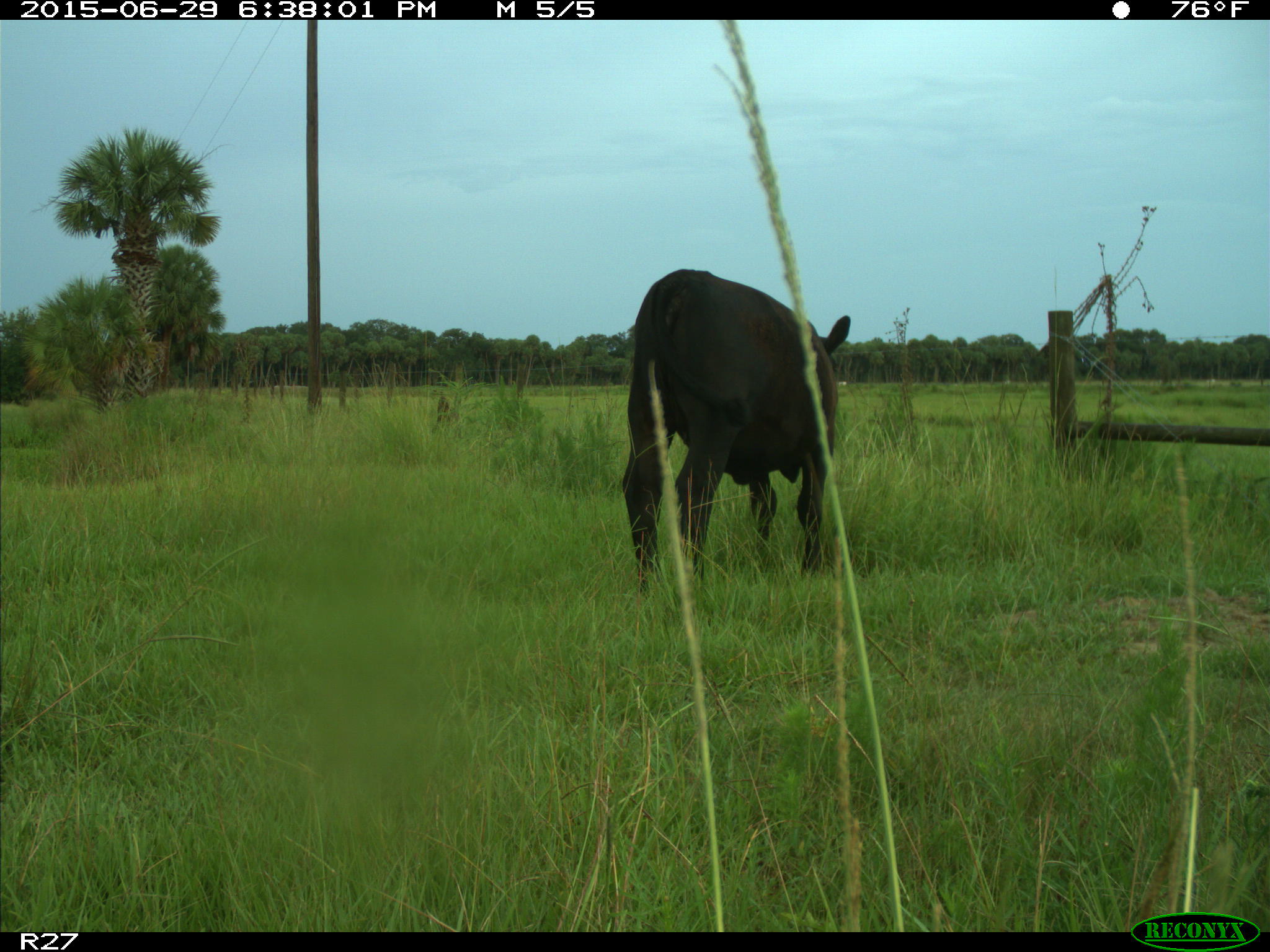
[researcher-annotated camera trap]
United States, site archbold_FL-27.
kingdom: Animalia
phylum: Chordata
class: Mammalia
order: Artiodactyla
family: Bovidae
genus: Bos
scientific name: Bos taurus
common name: domestic cow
Bos taurus (domestic cow).